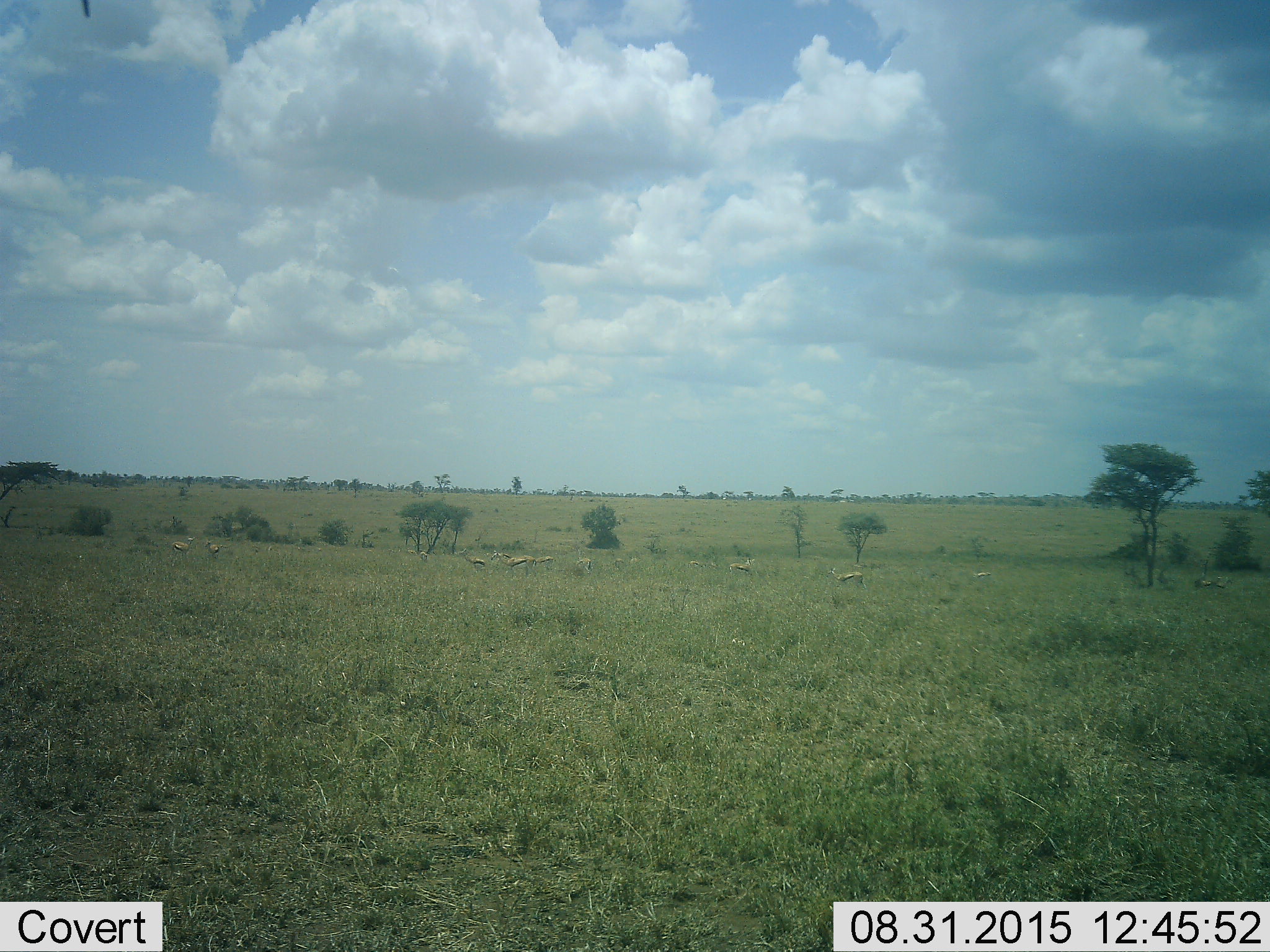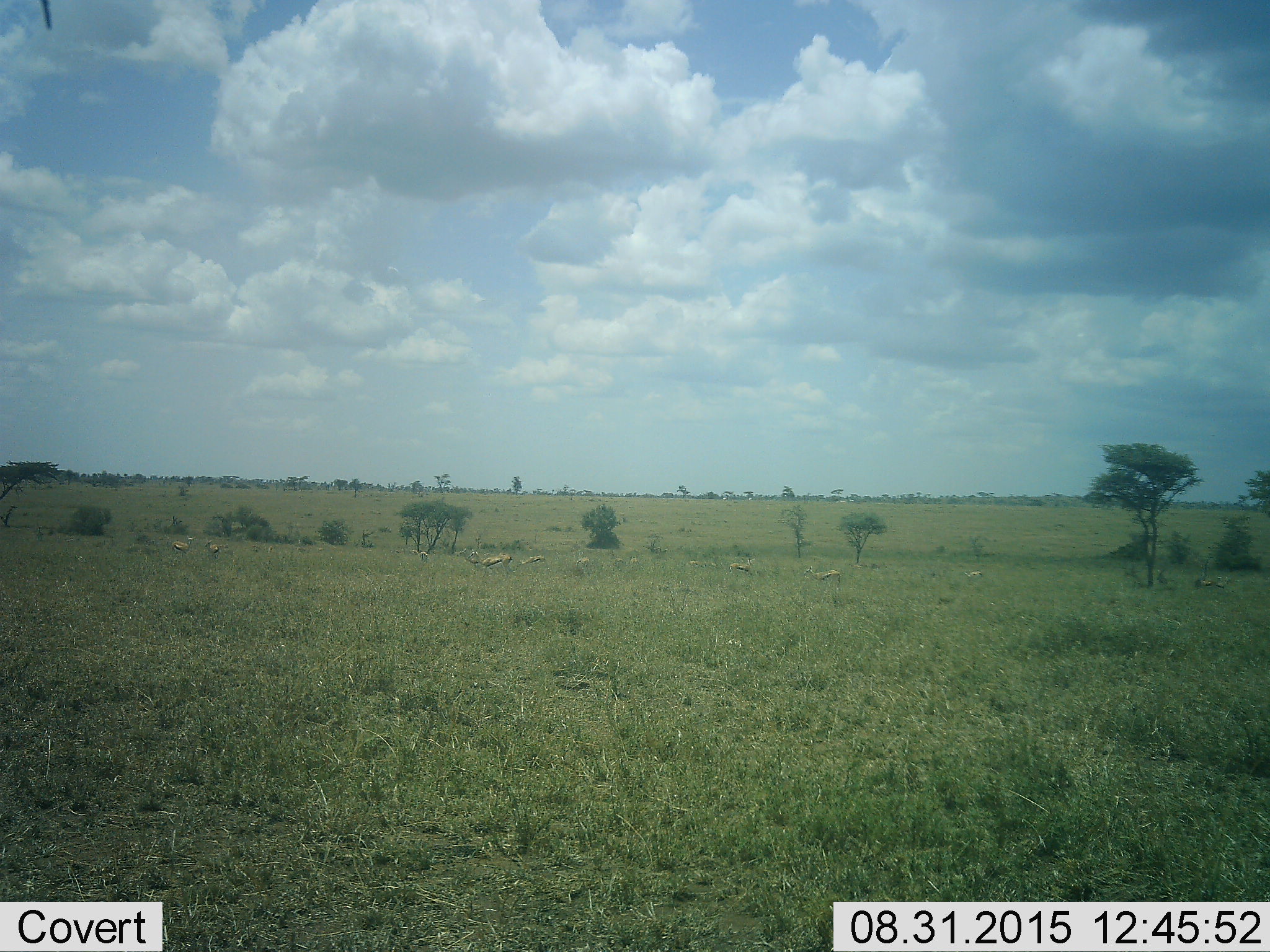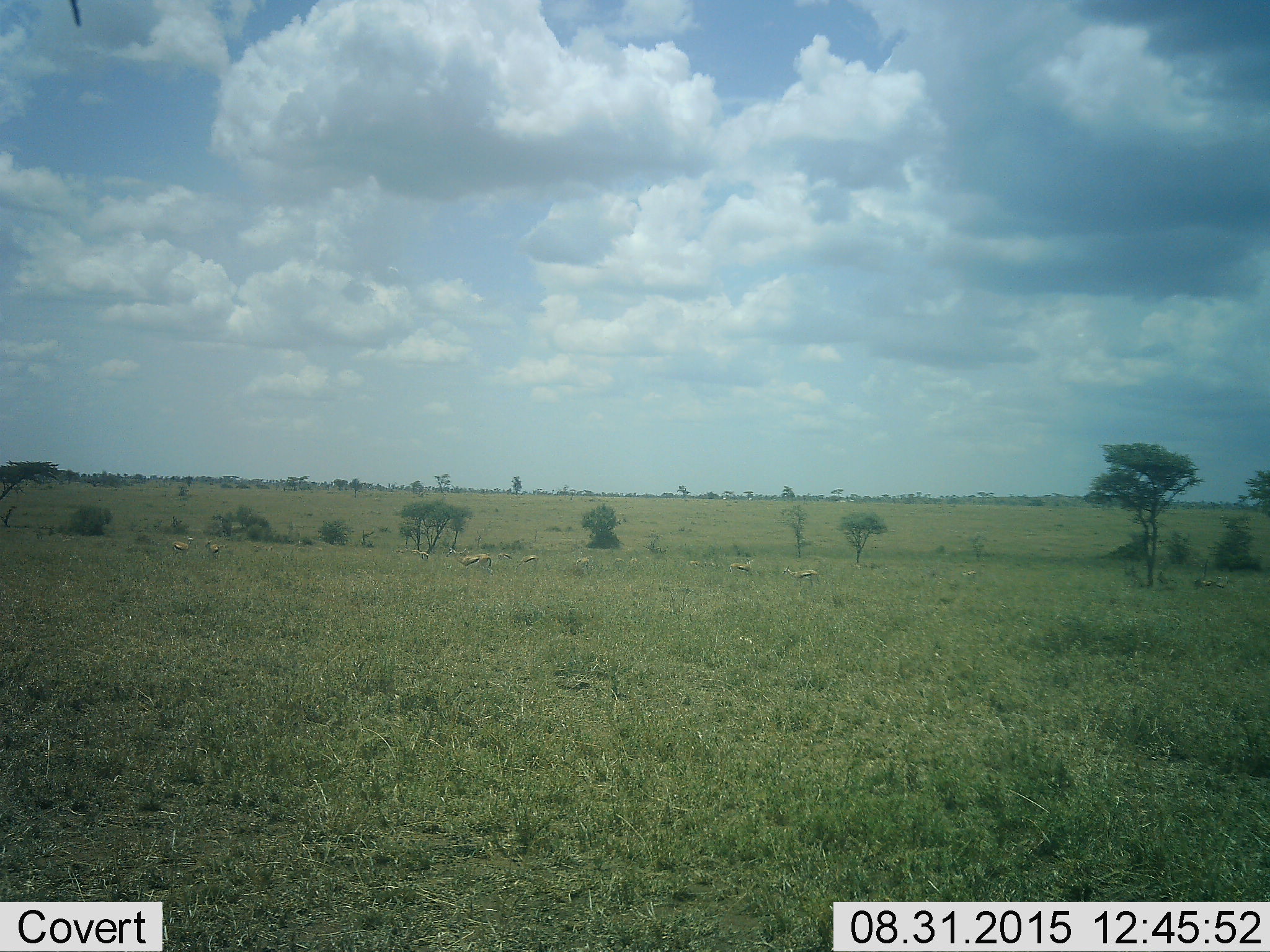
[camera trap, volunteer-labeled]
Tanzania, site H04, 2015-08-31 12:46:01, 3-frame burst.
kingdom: Animalia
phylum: Chordata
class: Mammalia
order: Artiodactyla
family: Bovidae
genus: Eudorcas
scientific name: Eudorcas thomsonii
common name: thomson's gazelle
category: gazellethomsons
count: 11-50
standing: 70%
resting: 10%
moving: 60%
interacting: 0%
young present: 40%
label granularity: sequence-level